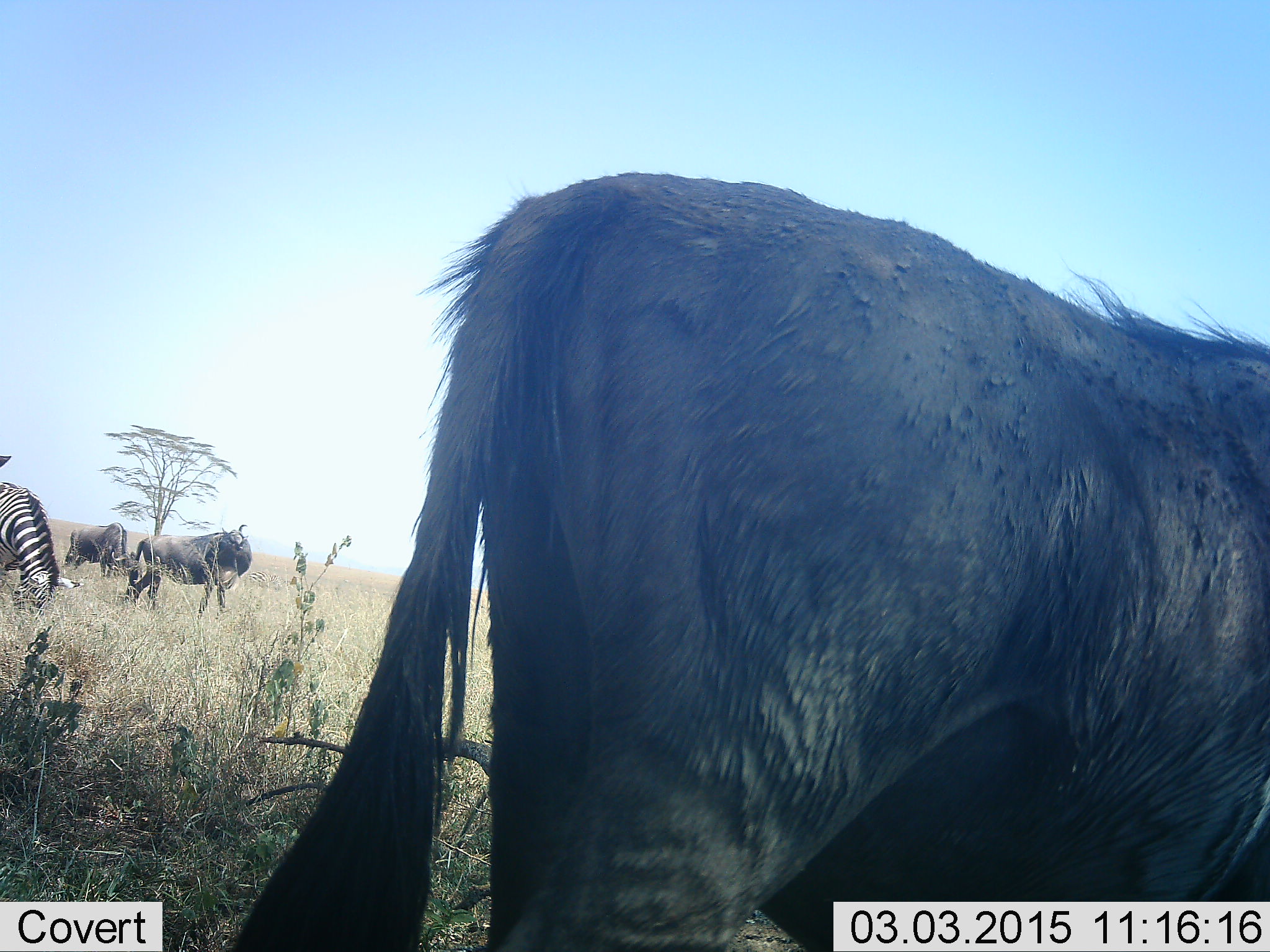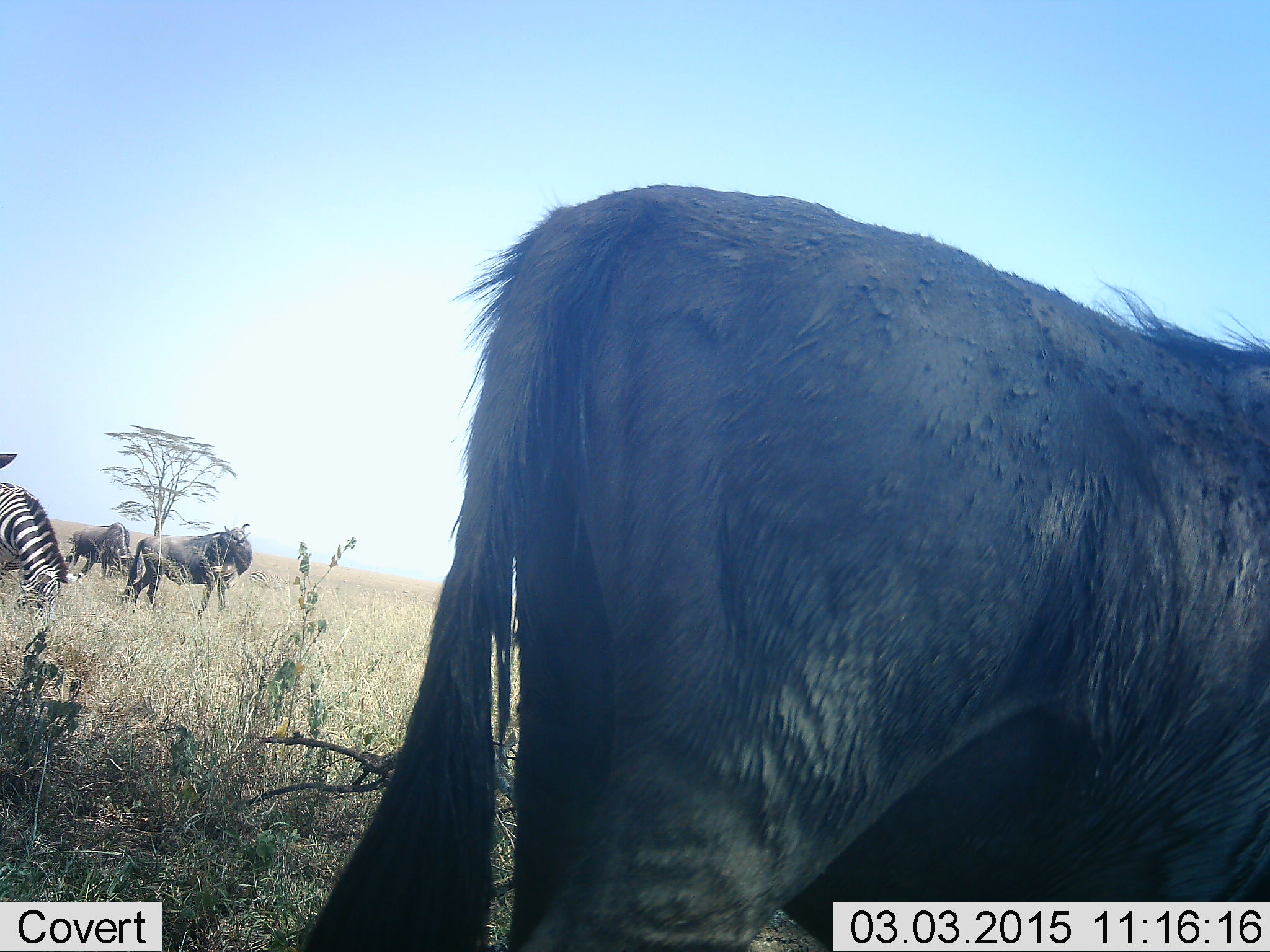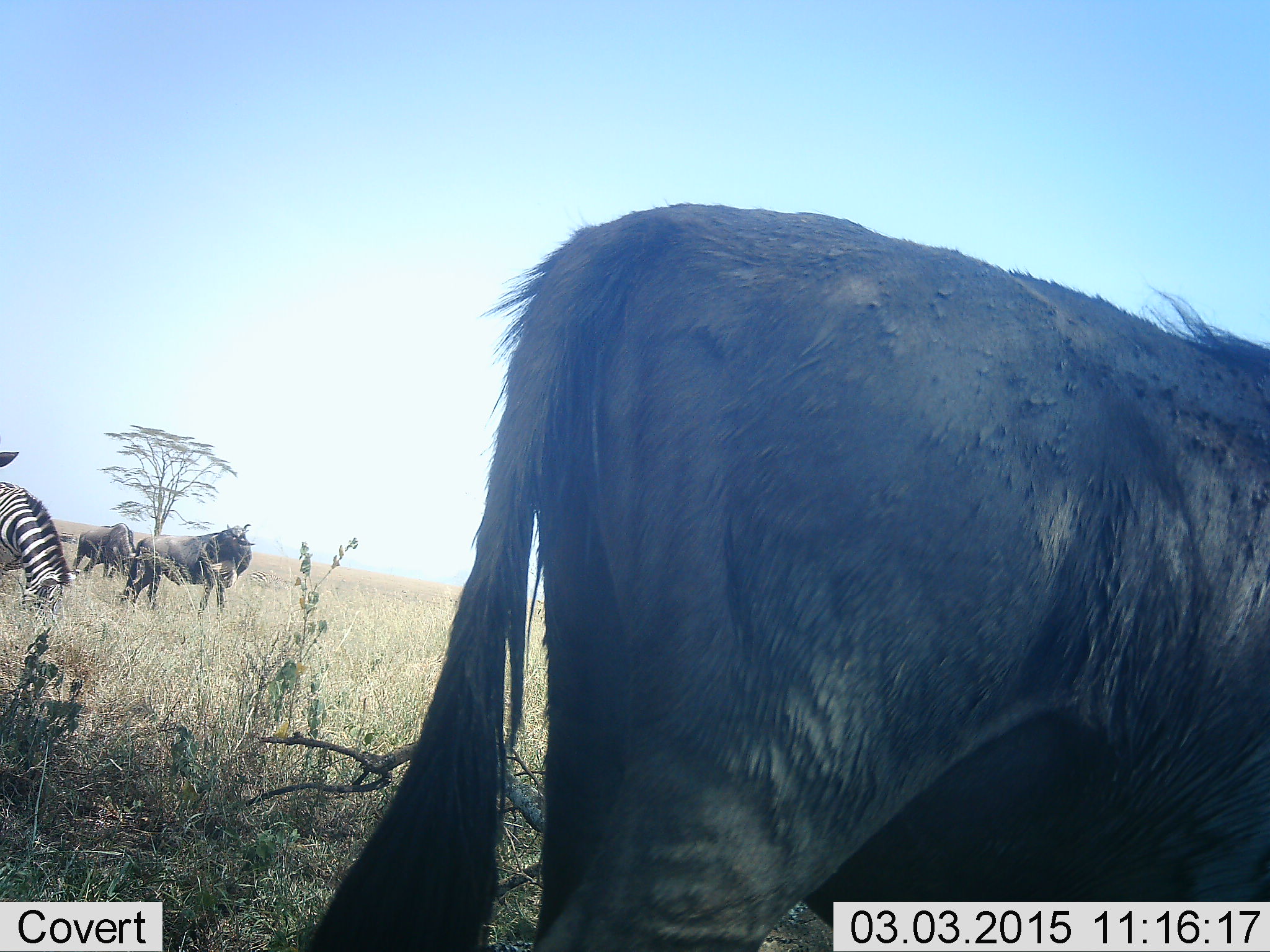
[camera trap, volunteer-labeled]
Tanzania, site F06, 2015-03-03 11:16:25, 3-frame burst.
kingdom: Animalia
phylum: Chordata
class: Mammalia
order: Artiodactyla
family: Bovidae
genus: Connochaetes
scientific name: Connochaetes taurinus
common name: blue wildebeest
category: wildebeest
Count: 3.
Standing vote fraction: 73%.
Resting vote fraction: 0%.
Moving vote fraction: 18%.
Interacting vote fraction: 0%.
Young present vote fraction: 0%.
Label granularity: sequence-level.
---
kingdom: Animalia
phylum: Chordata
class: Mammalia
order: Perissodactyla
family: Equidae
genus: Equus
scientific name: Equus quagga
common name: plains zebra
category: zebra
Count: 1.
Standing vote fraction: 20%.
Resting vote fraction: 0%.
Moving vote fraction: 0%.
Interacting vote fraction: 0%.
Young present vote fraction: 0%.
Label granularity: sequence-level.